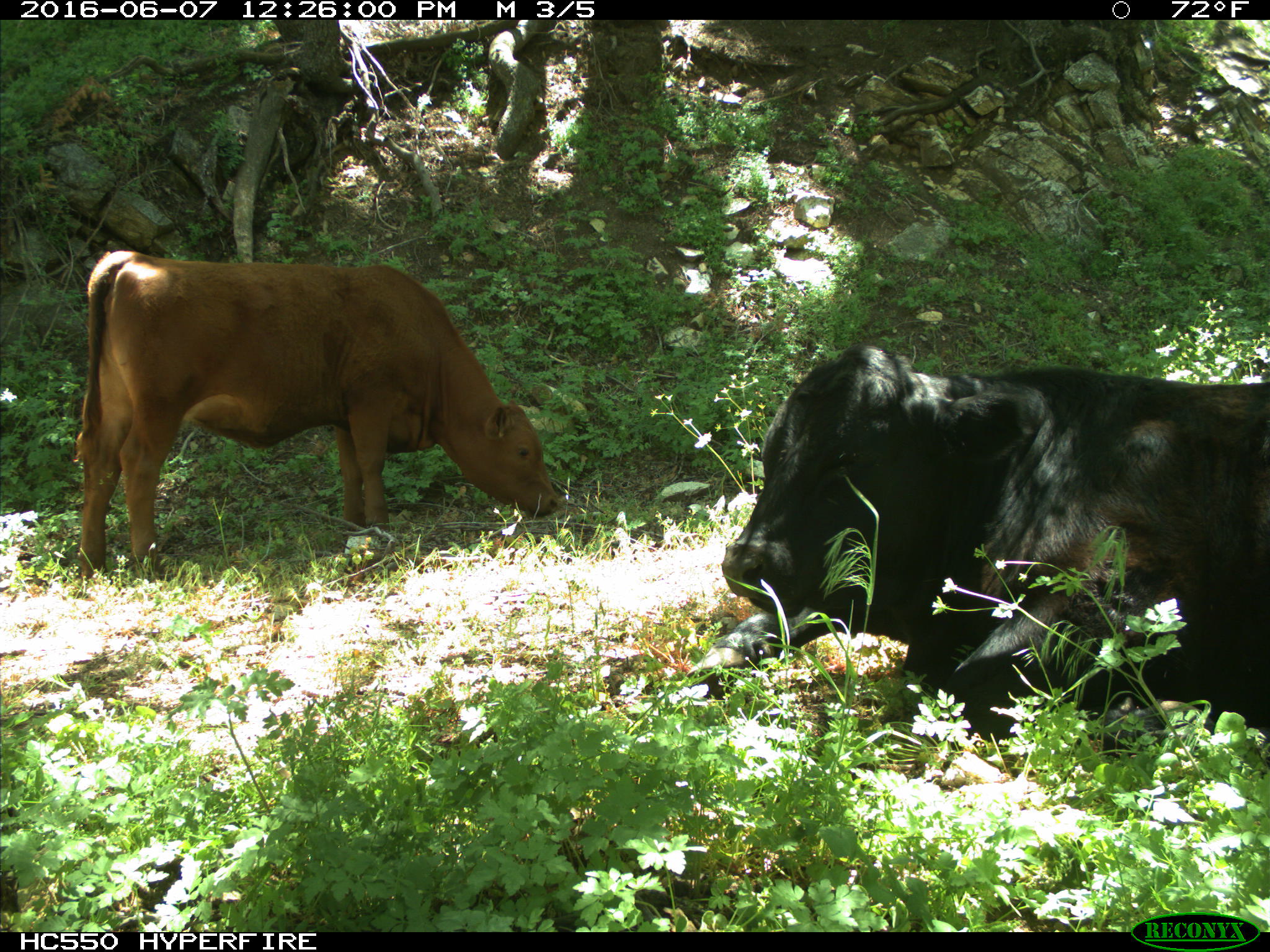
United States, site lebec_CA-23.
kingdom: Animalia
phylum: Chordata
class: Mammalia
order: Artiodactyla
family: Bovidae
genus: Bos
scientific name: Bos taurus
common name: domestic cow